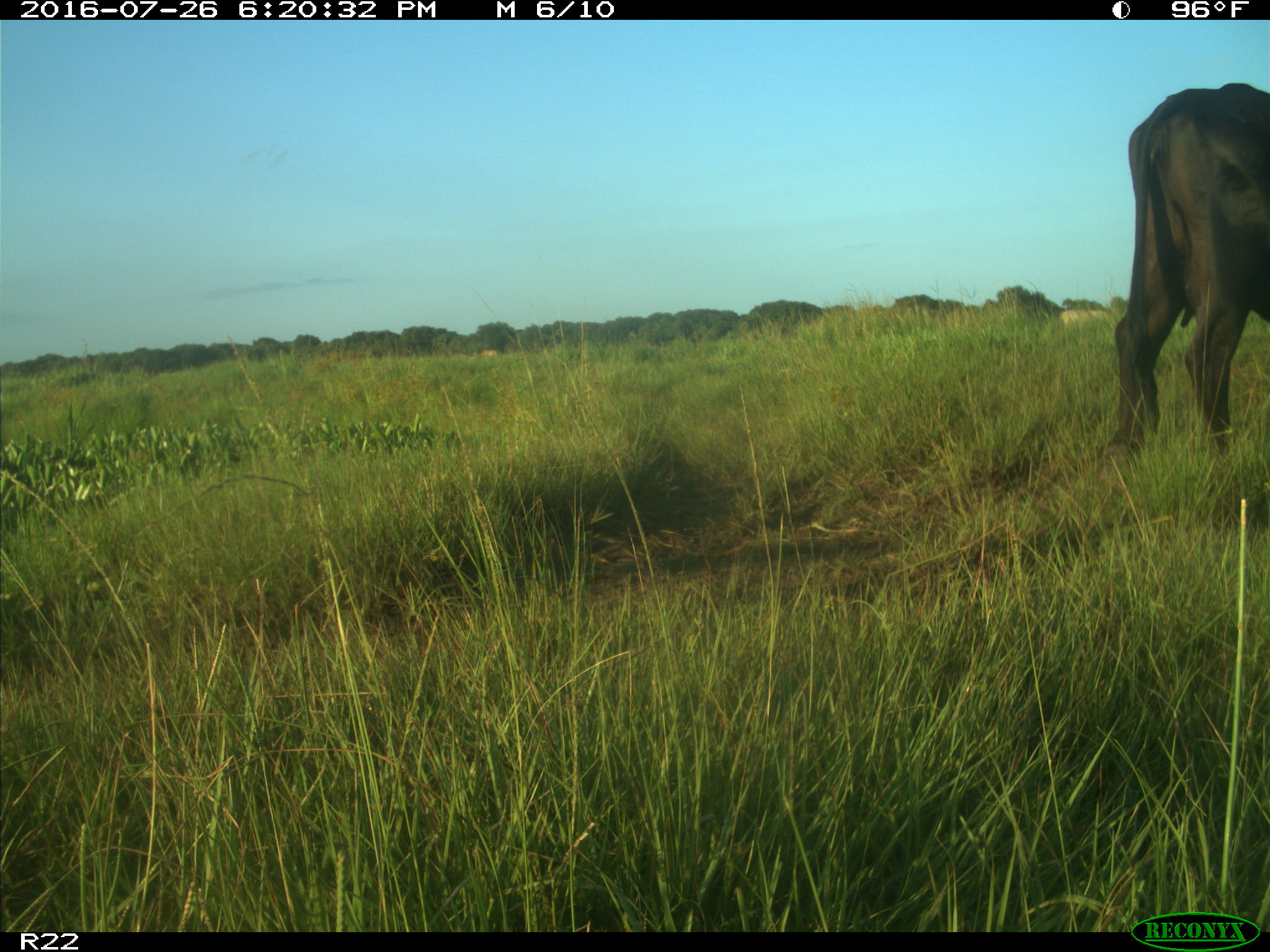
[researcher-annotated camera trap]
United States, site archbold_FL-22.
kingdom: Animalia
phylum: Chordata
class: Mammalia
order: Artiodactyla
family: Bovidae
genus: Bos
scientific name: Bos taurus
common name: domestic cow